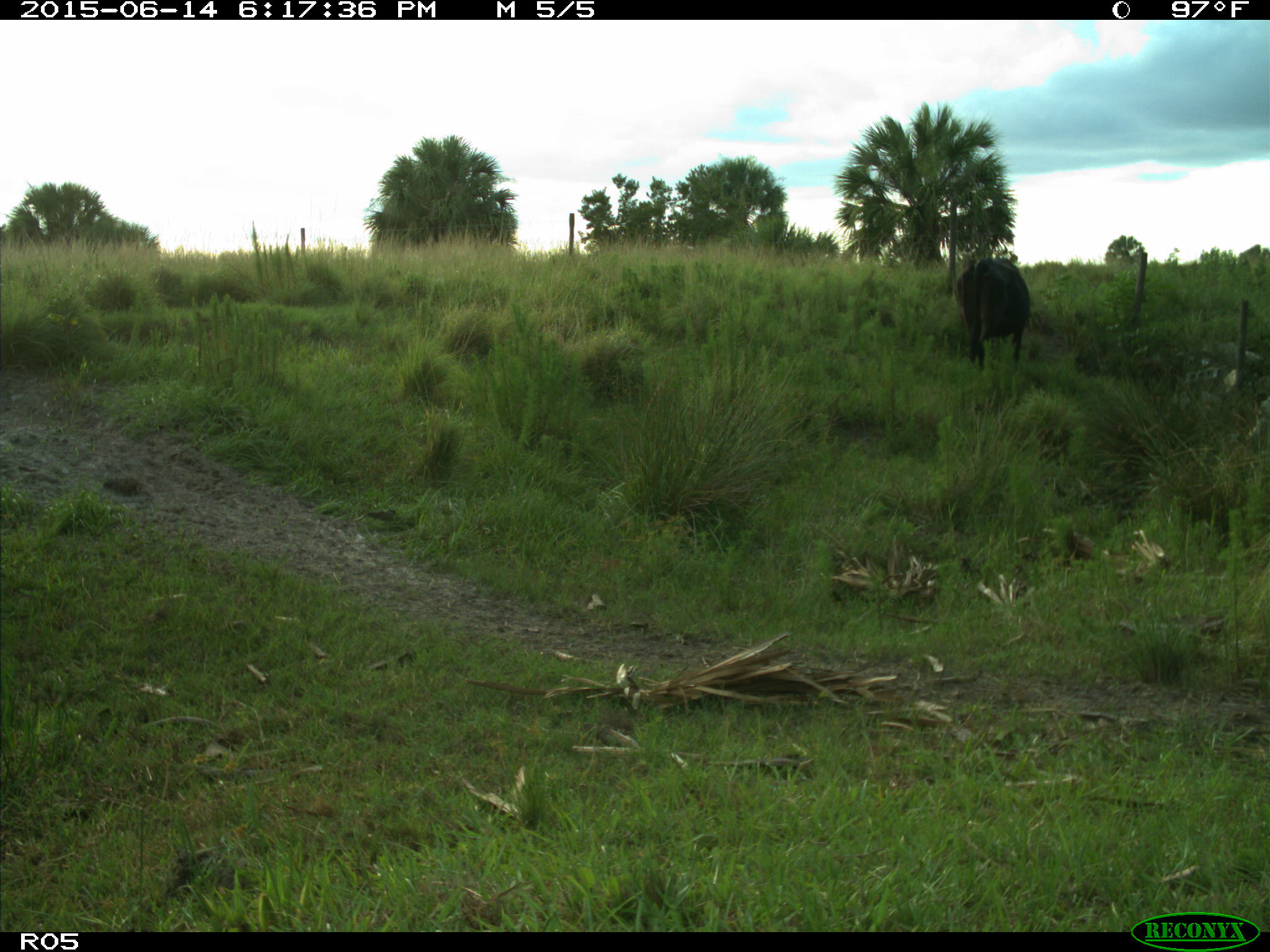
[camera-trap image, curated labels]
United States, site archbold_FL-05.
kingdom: Animalia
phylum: Chordata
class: Mammalia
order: Artiodactyla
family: Bovidae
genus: Bos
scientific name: Bos taurus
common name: domestic cow